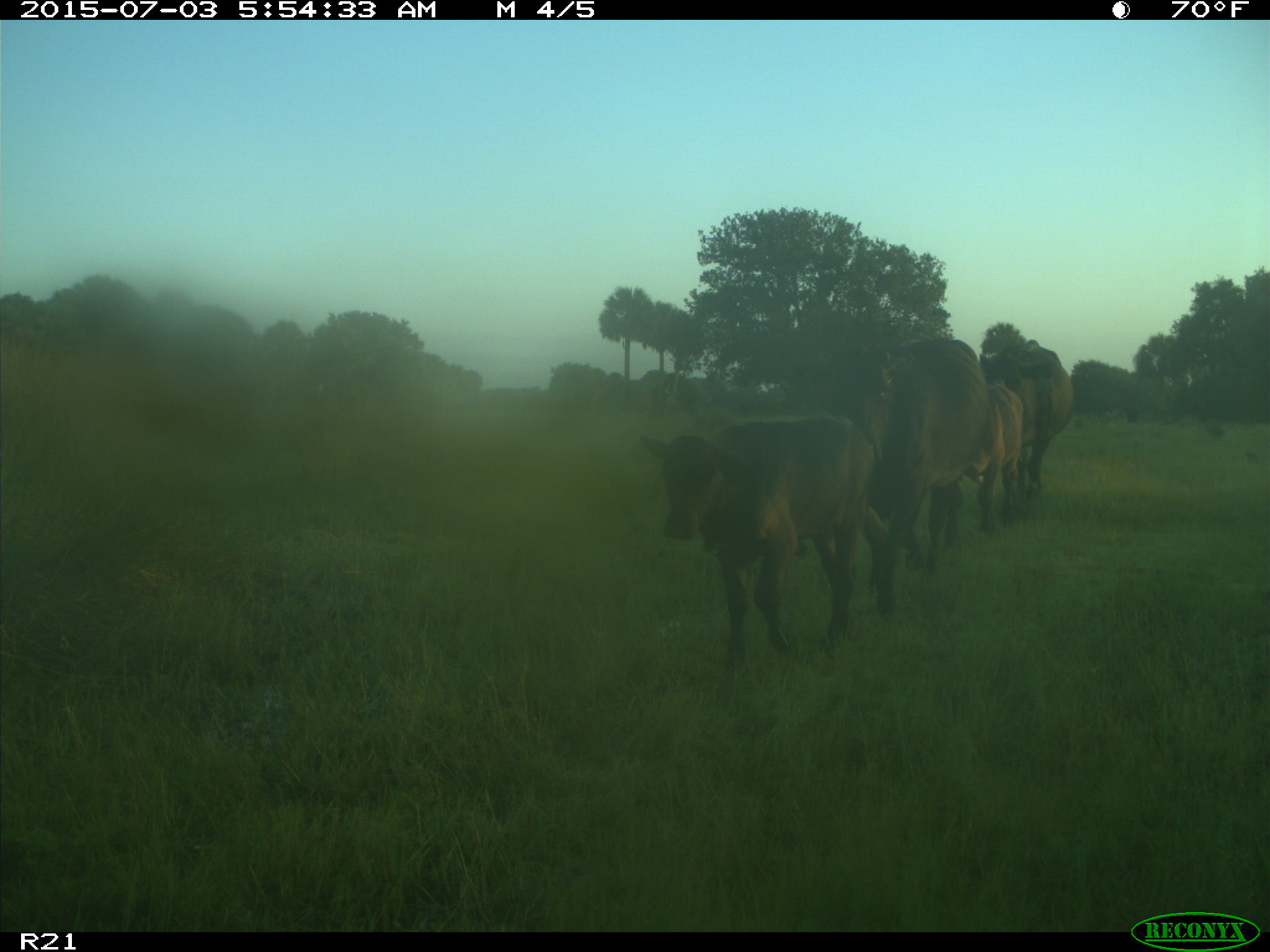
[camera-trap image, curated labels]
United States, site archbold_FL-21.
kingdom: Animalia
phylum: Chordata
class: Mammalia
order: Artiodactyla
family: Bovidae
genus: Bos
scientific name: Bos taurus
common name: domestic cow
Bos taurus (domestic cow).